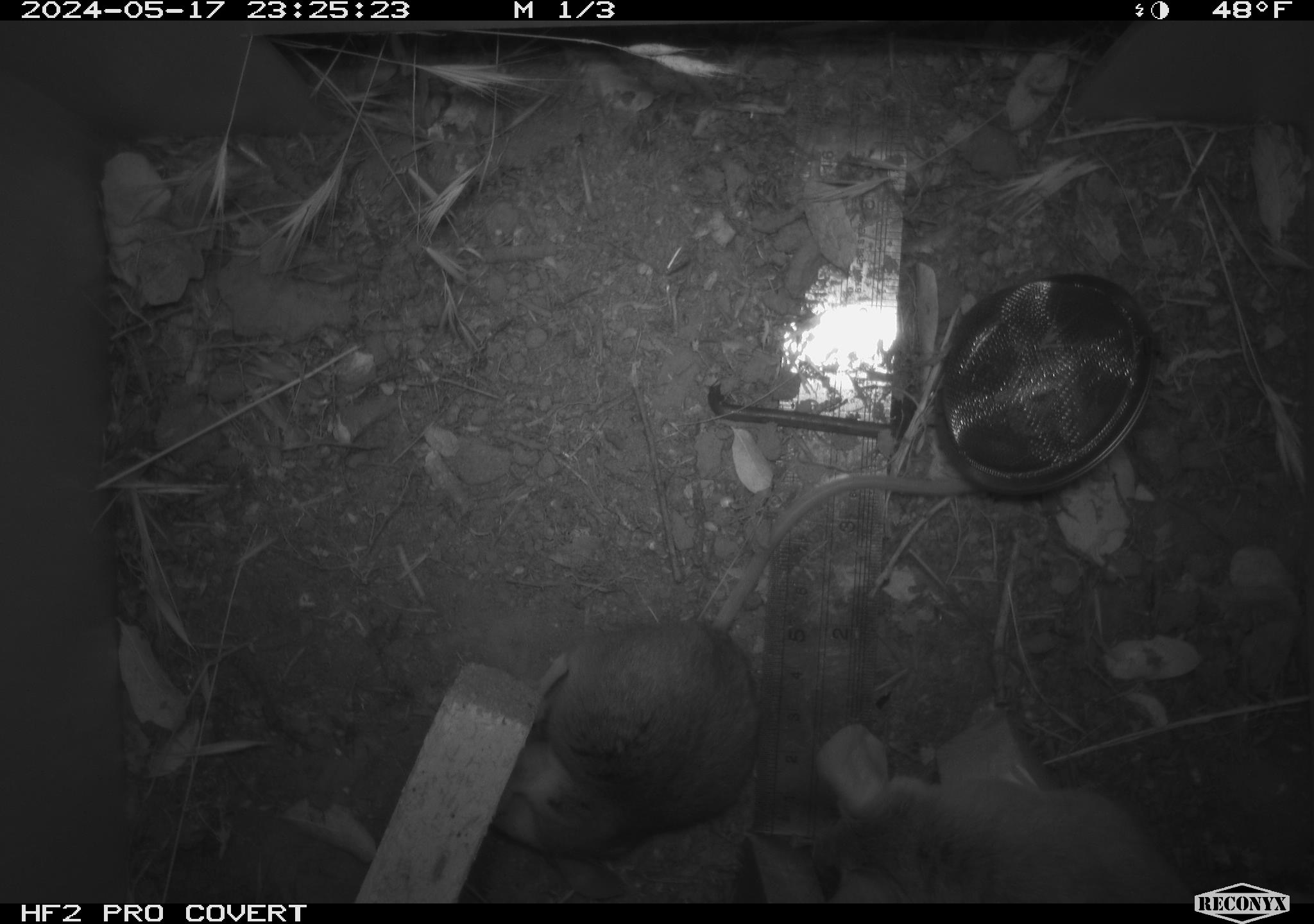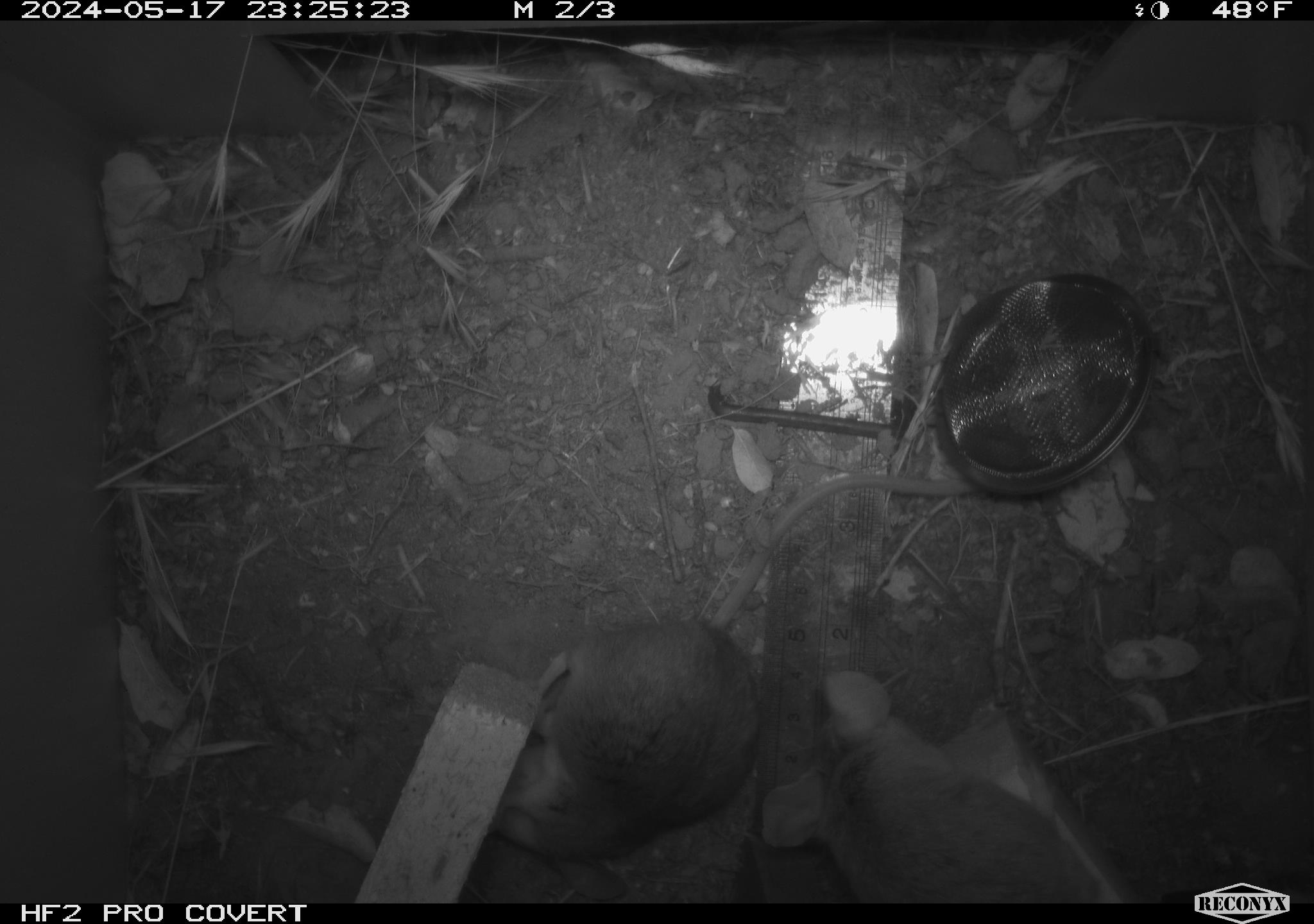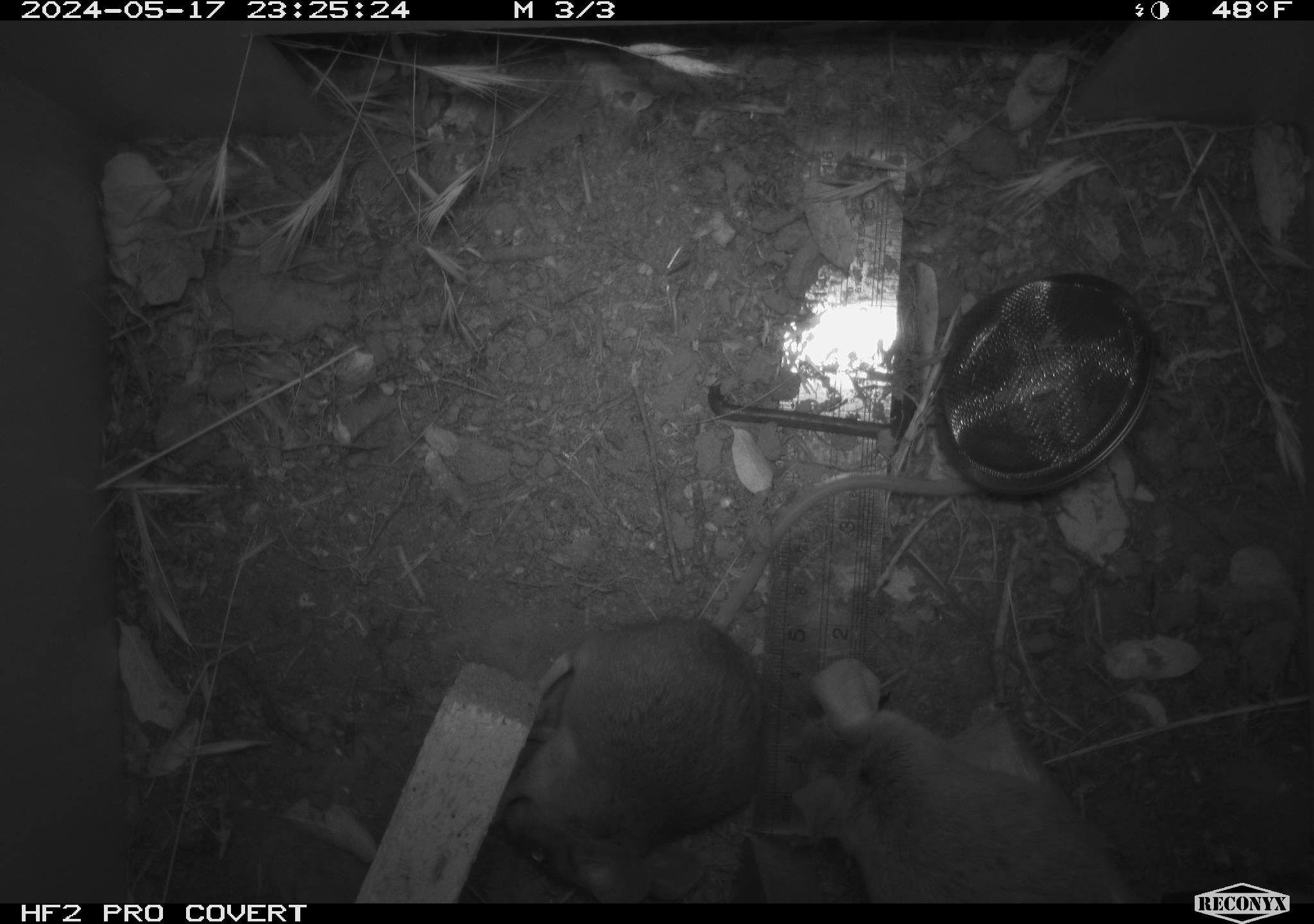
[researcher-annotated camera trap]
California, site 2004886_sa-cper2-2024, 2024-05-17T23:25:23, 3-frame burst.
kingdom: Animalia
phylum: Chordata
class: Mammalia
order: Rodentia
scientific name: Rodentia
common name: rodent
Rodent (Rodentia).